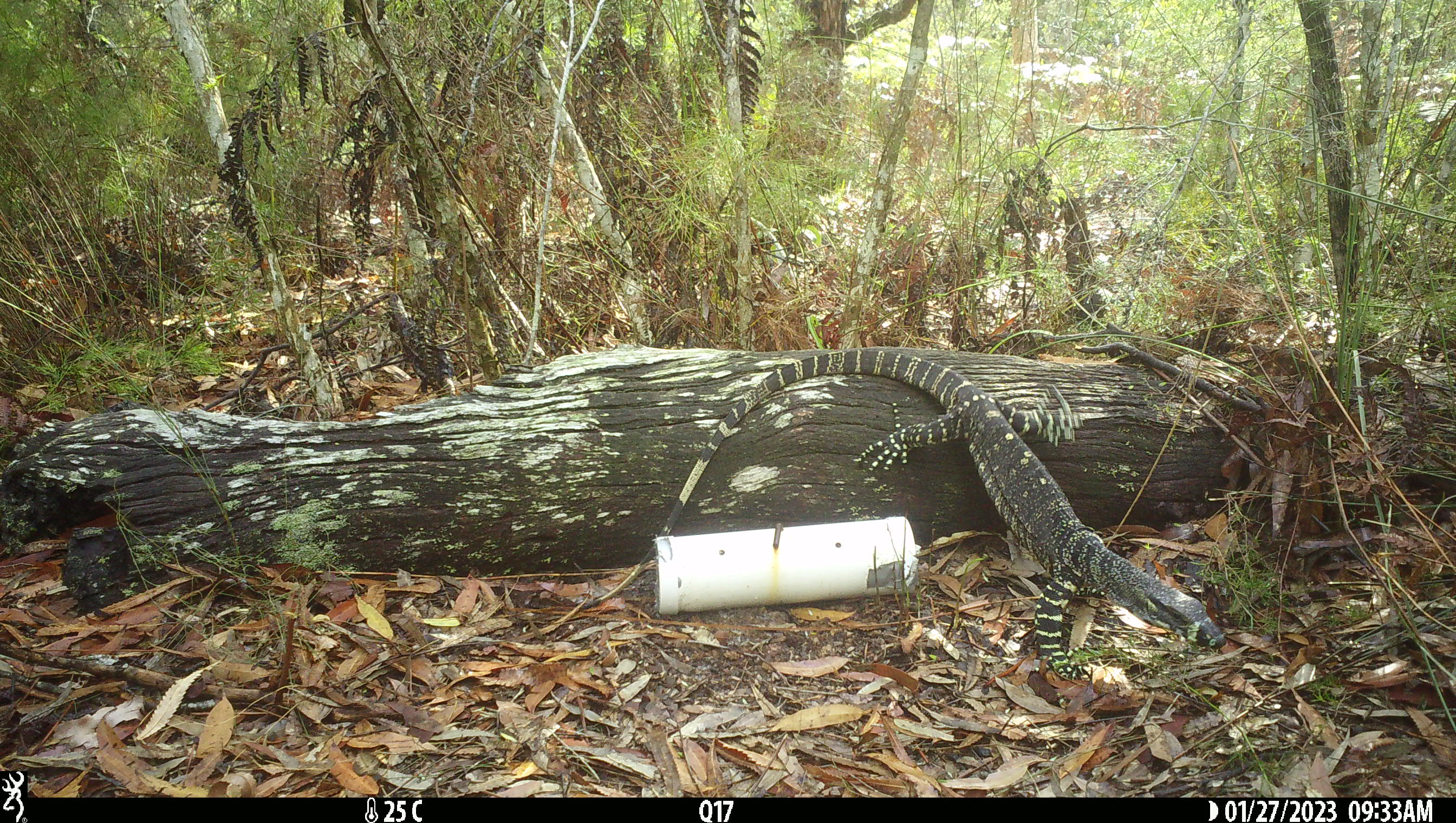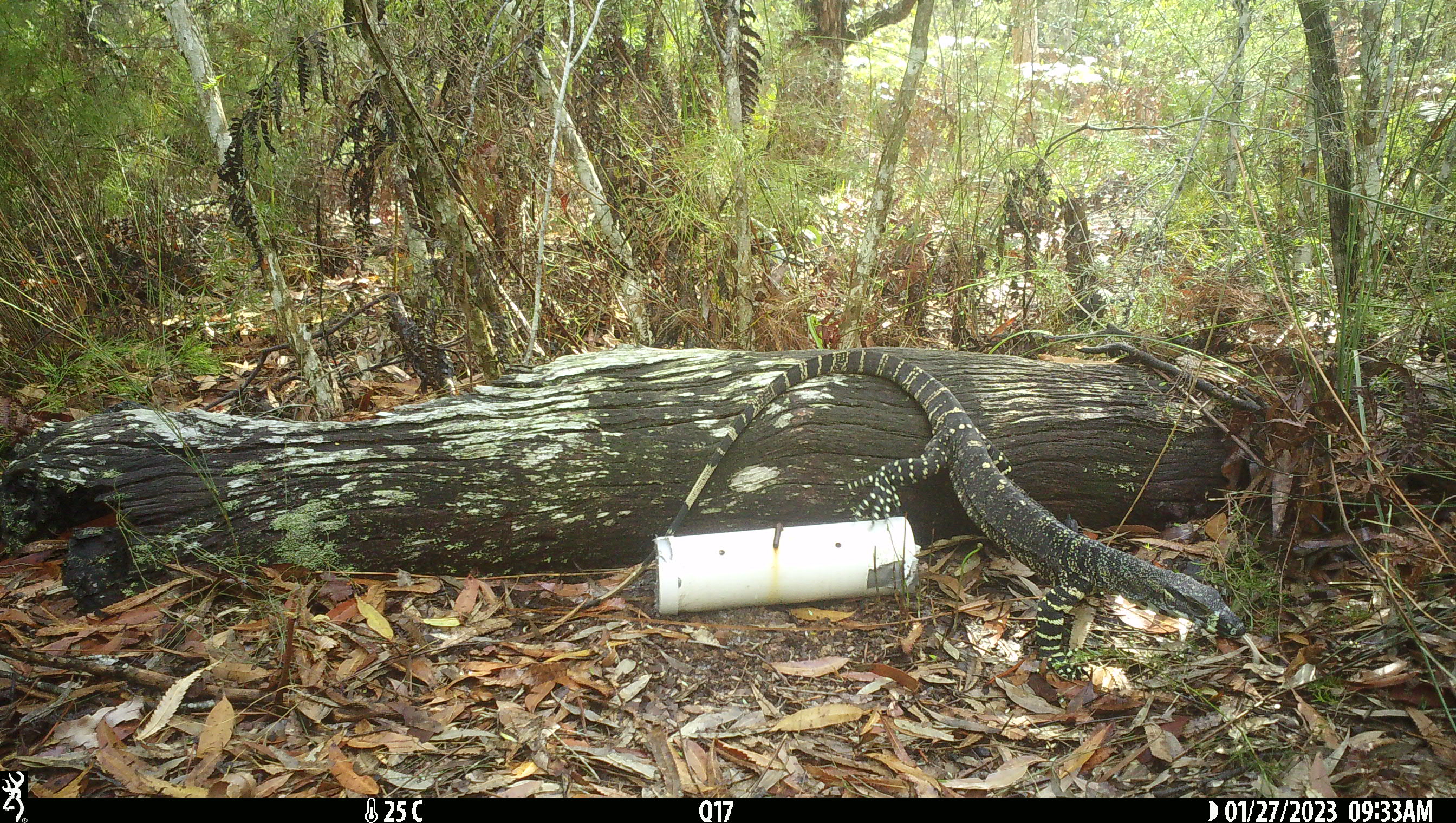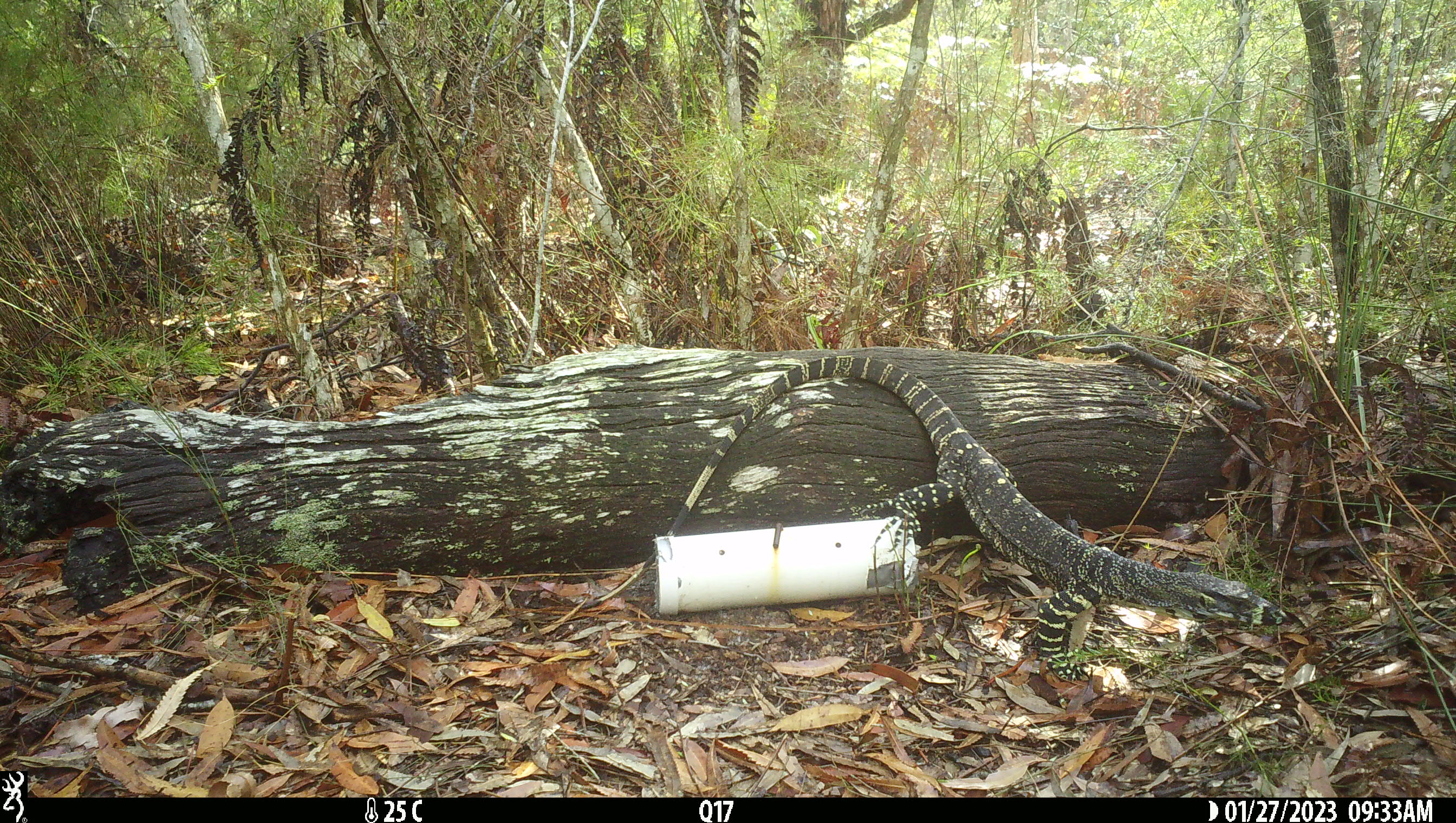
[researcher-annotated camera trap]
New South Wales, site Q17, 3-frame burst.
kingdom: Animalia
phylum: Chordata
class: Reptilia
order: Squamata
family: Varanidae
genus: Varanus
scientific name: Varanus varius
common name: lace monitor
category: goanna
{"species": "goanna (lace monitor) (Varanus varius)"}